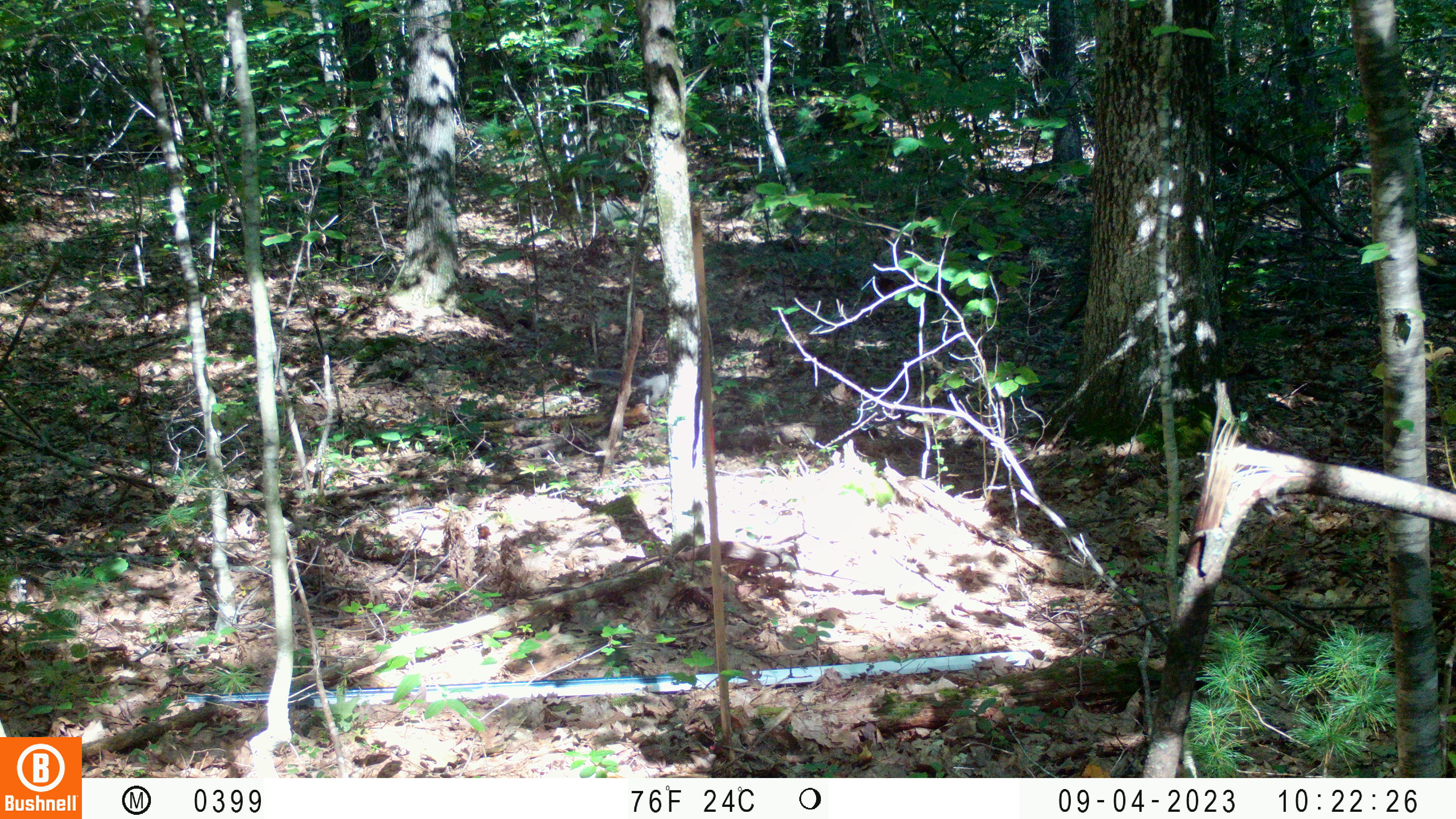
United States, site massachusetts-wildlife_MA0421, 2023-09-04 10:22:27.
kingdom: Animalia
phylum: Chordata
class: Mammalia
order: Rodentia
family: Sciuridae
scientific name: Sciuridae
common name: squirrel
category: squirrel sp.